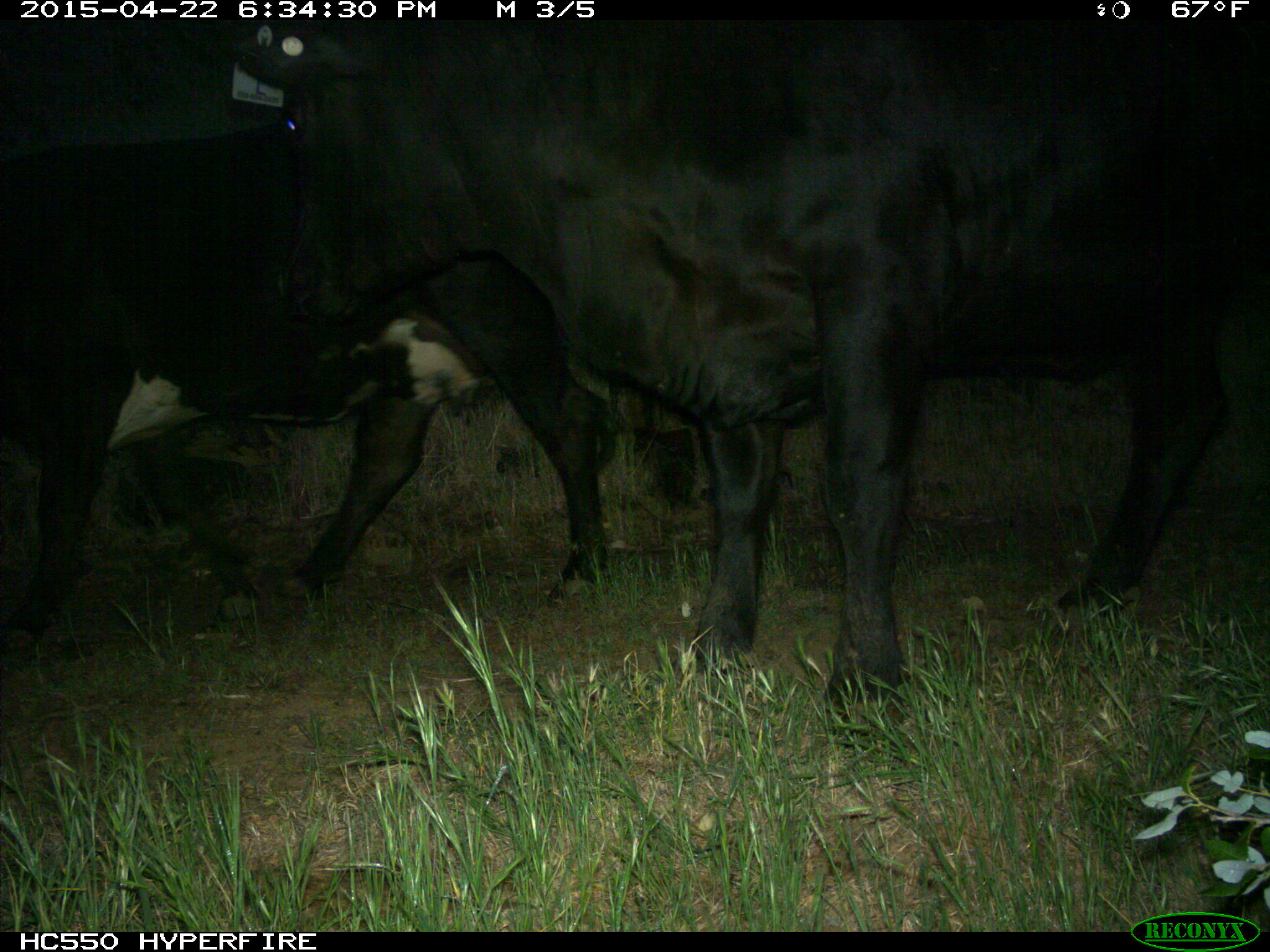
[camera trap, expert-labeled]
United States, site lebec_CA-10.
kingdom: Animalia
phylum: Chordata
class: Mammalia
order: Artiodactyla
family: Bovidae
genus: Bos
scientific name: Bos taurus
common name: domestic cow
Bos taurus (domestic cow).